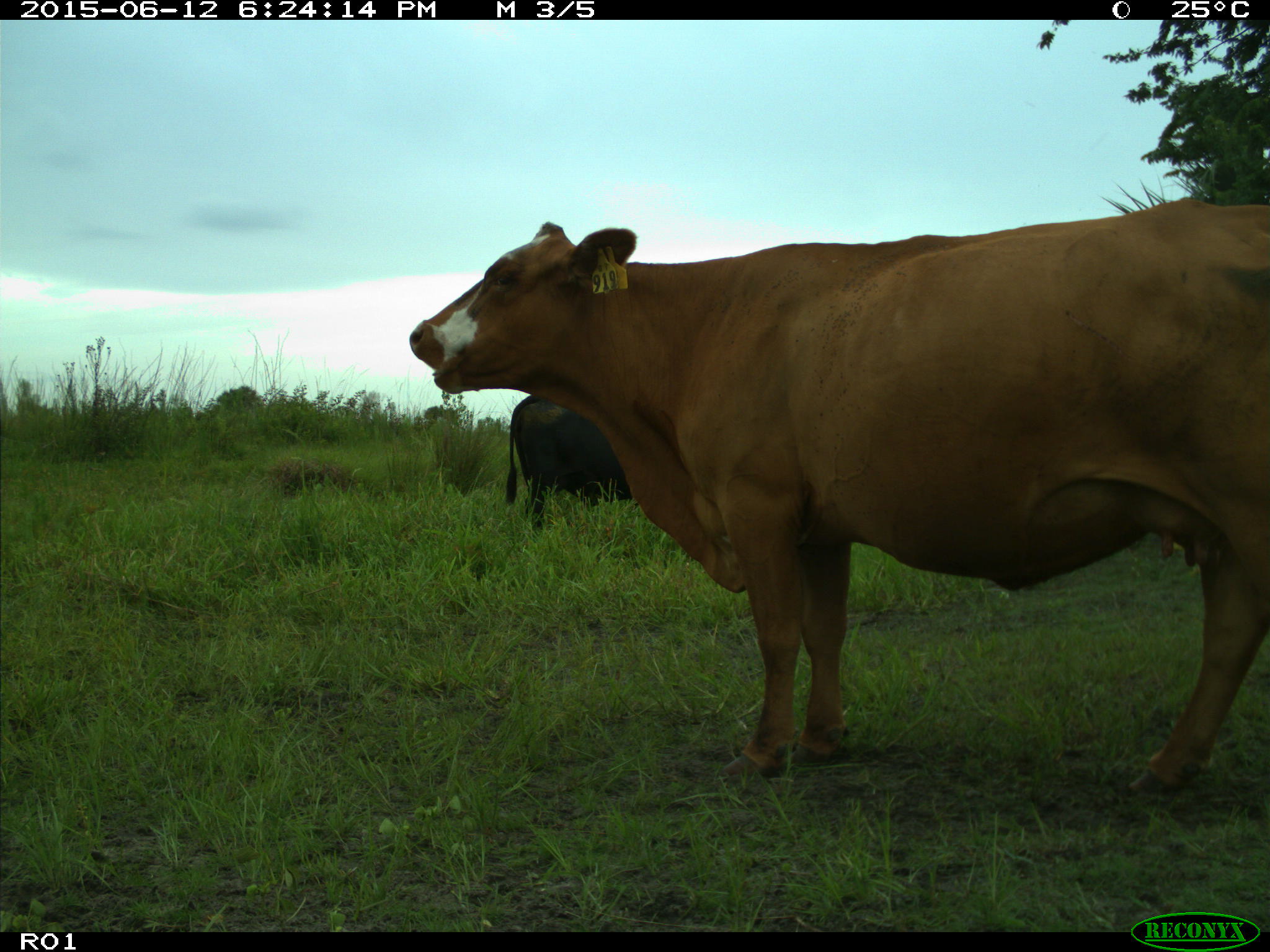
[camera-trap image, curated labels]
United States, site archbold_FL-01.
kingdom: Animalia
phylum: Chordata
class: Mammalia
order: Artiodactyla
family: Bovidae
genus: Bos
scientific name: Bos taurus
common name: domestic cow